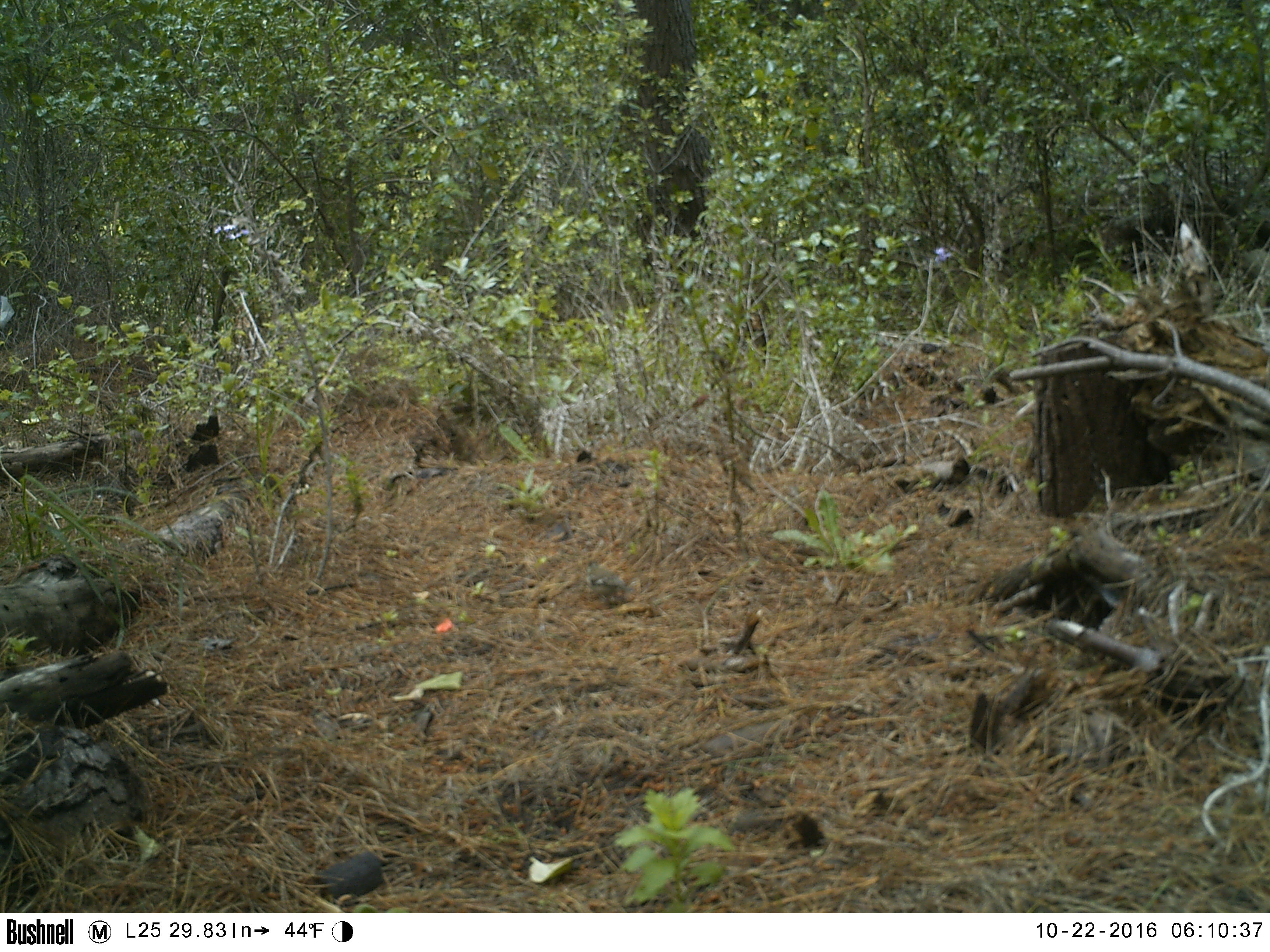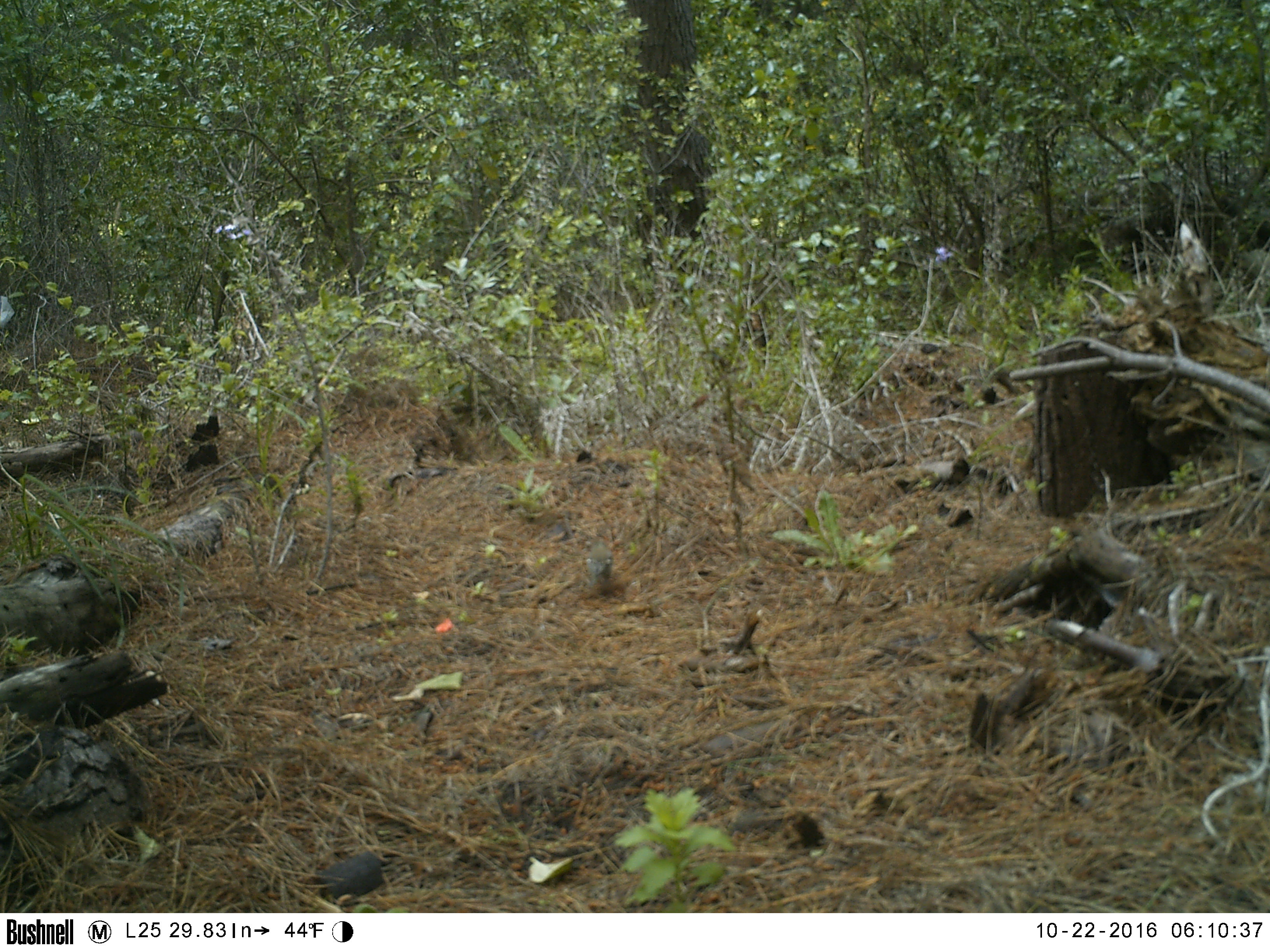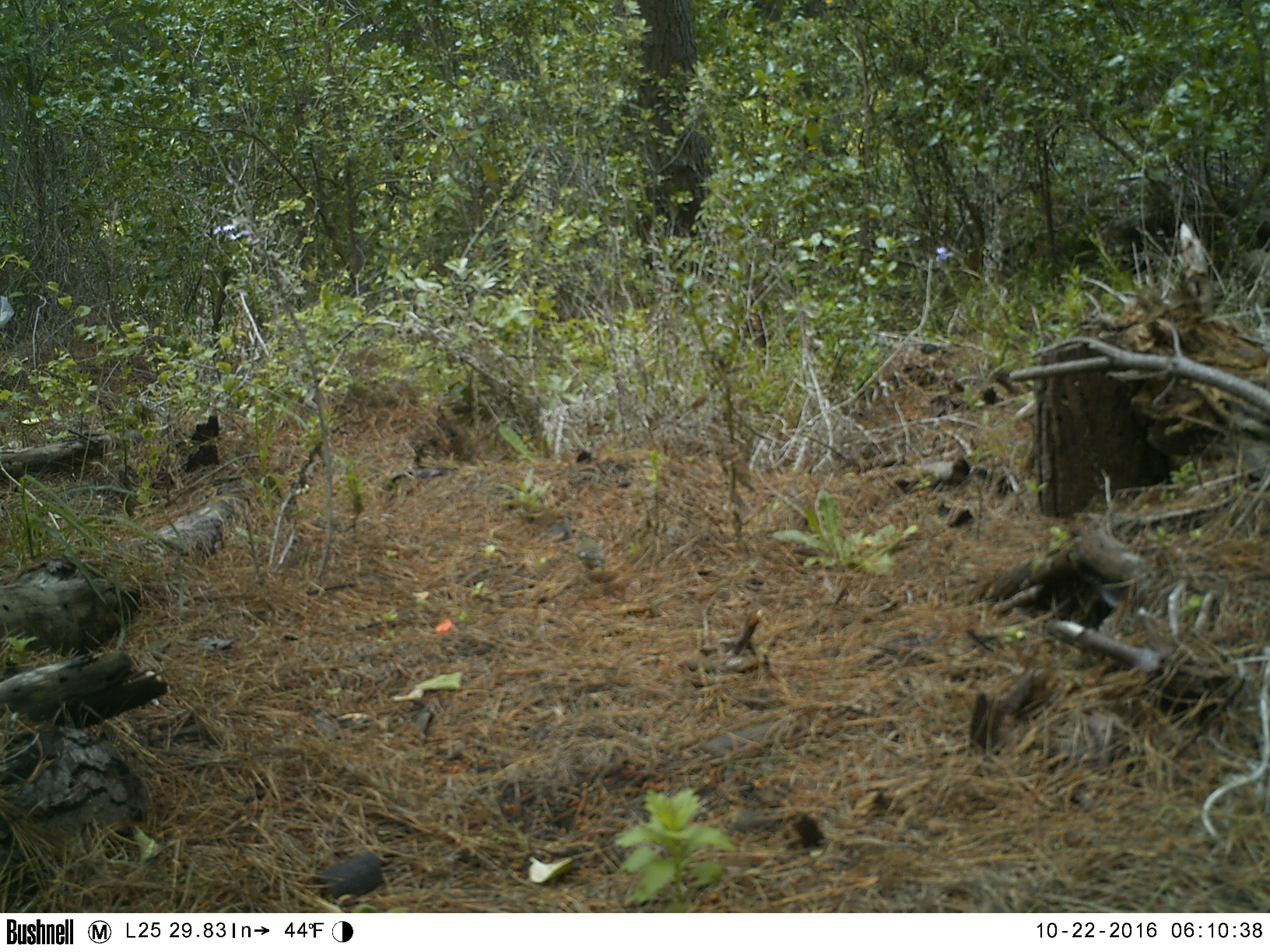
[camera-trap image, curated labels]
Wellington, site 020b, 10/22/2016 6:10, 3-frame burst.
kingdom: Animalia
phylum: Chordata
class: Aves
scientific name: Aves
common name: bird